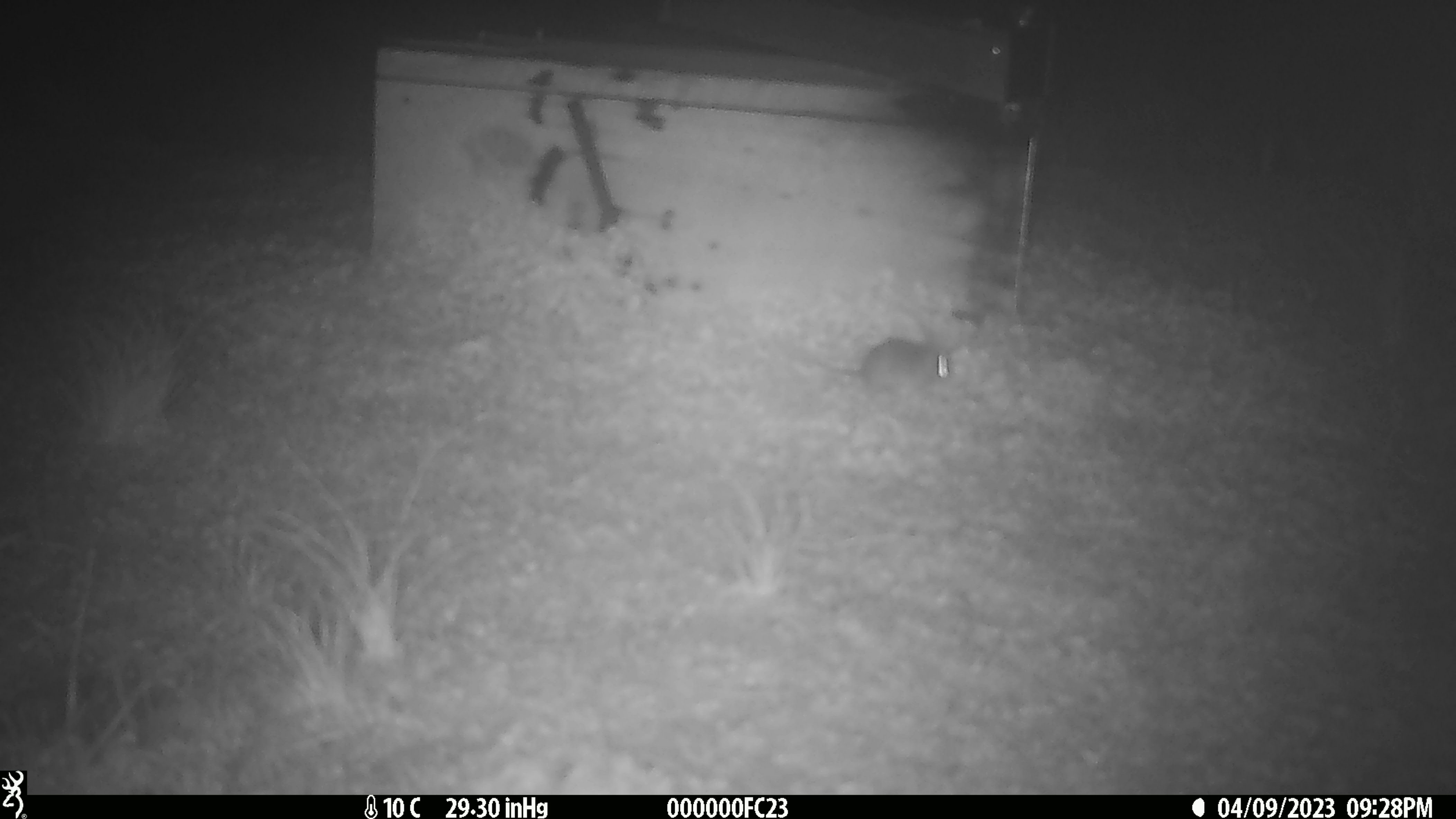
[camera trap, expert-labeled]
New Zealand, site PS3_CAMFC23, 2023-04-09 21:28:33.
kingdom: Animalia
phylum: Chordata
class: Mammalia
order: Rodentia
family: Muridae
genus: Mus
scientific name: Mus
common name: mouse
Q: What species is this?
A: Mouse (Mus).